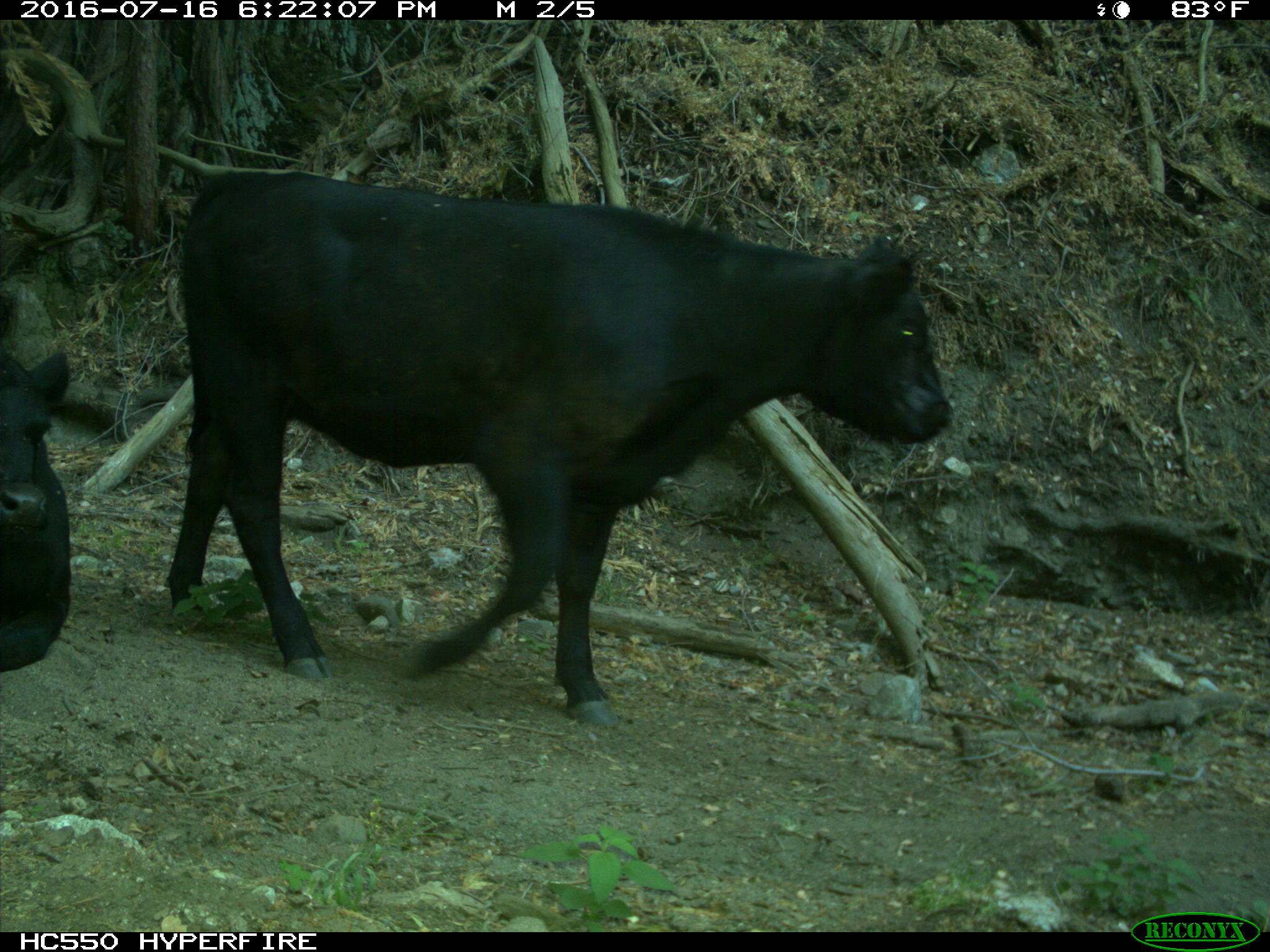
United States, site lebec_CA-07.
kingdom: Animalia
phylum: Chordata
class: Mammalia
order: Artiodactyla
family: Bovidae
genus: Bos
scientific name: Bos taurus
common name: domestic cow